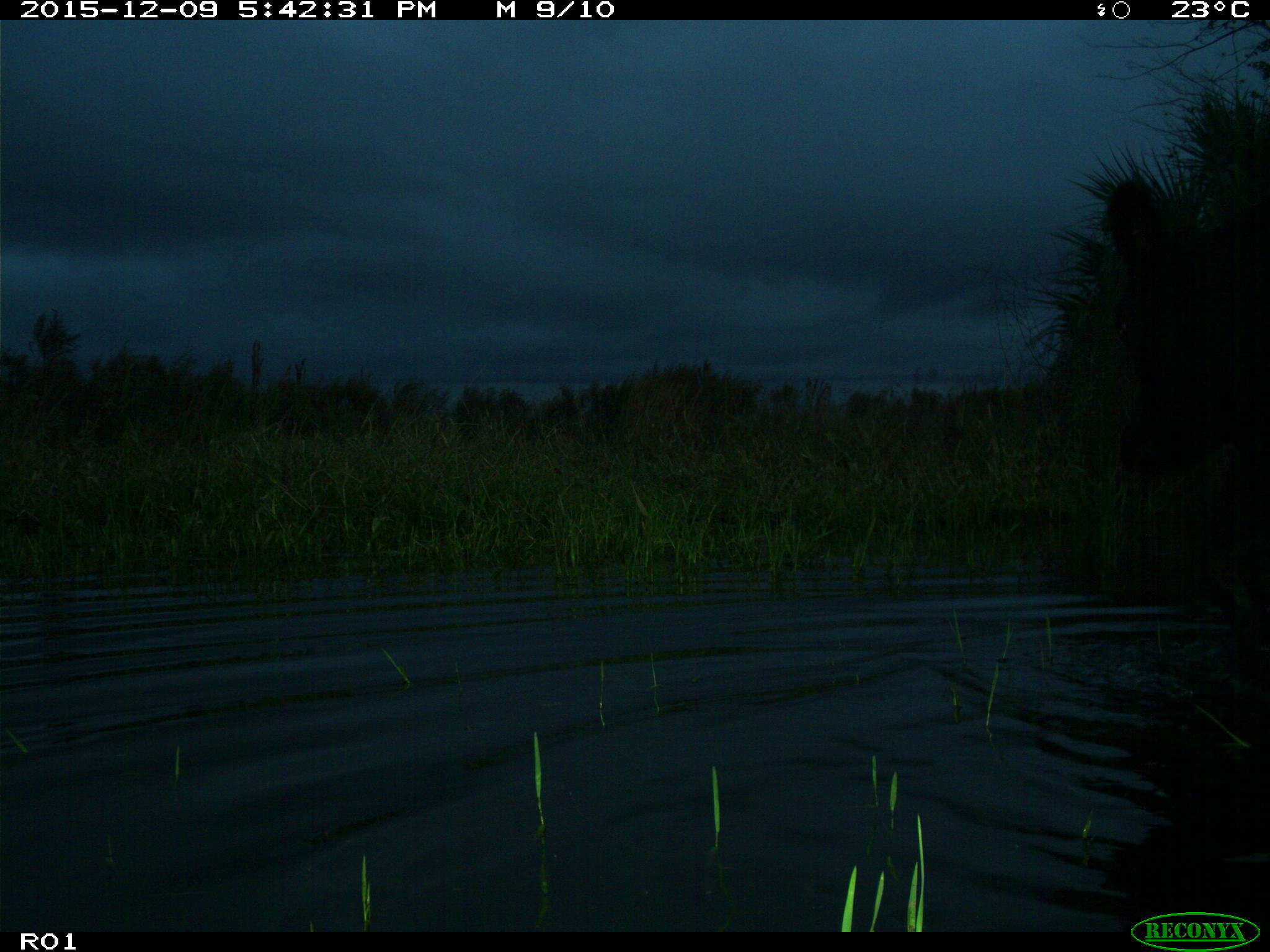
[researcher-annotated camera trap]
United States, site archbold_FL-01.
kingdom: Animalia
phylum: Chordata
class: Mammalia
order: Artiodactyla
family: Bovidae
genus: Bos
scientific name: Bos taurus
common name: domestic cow